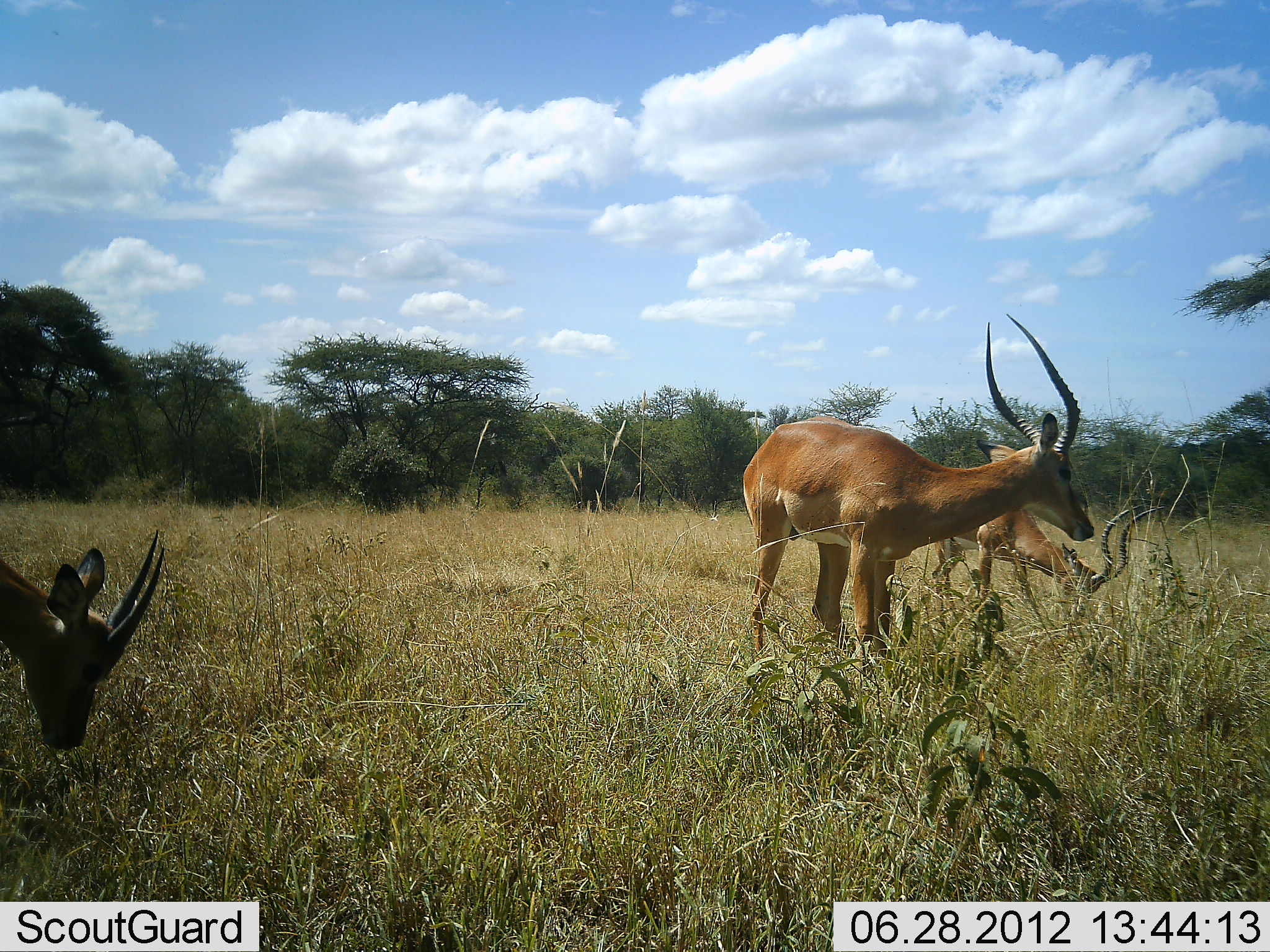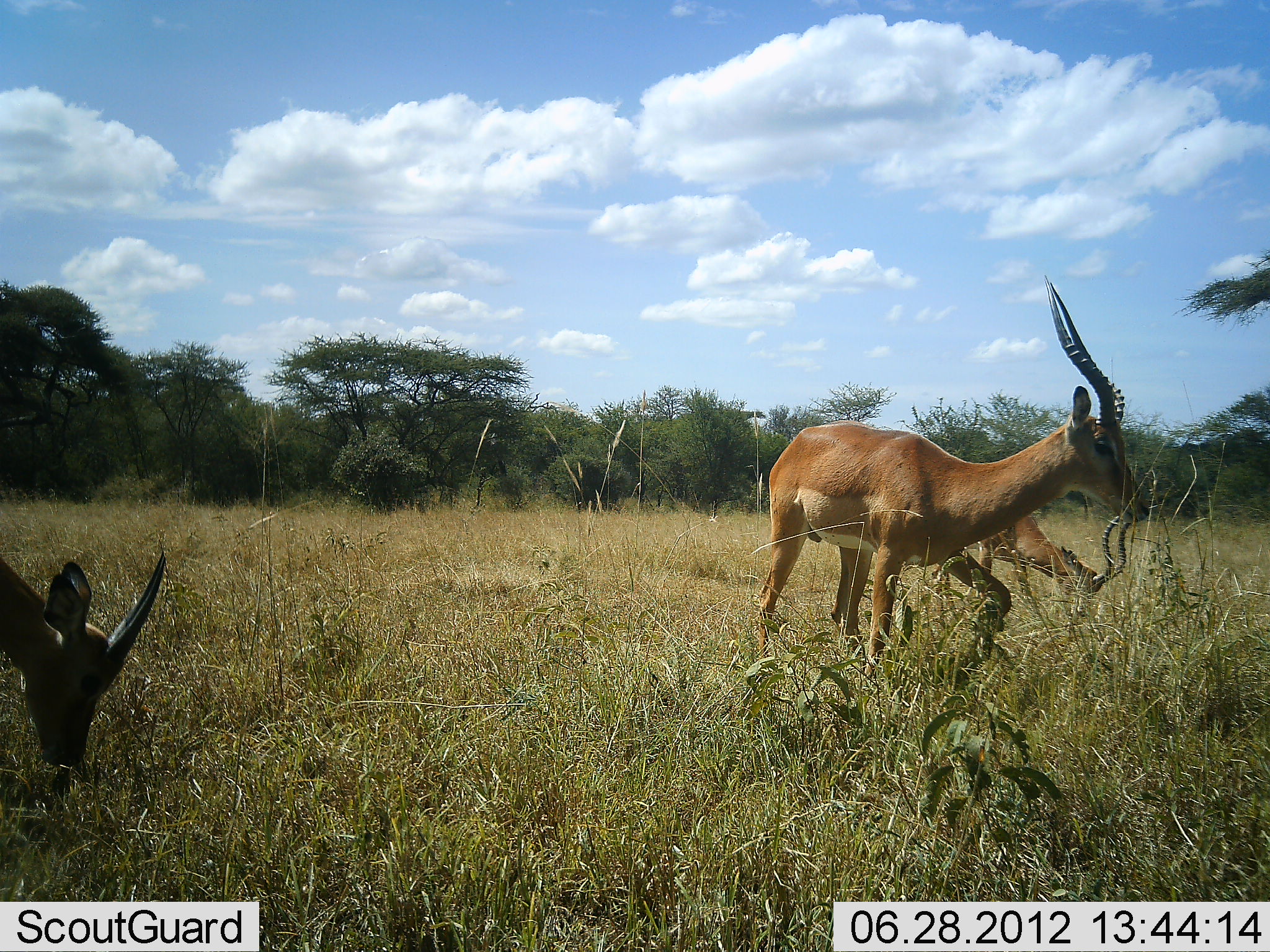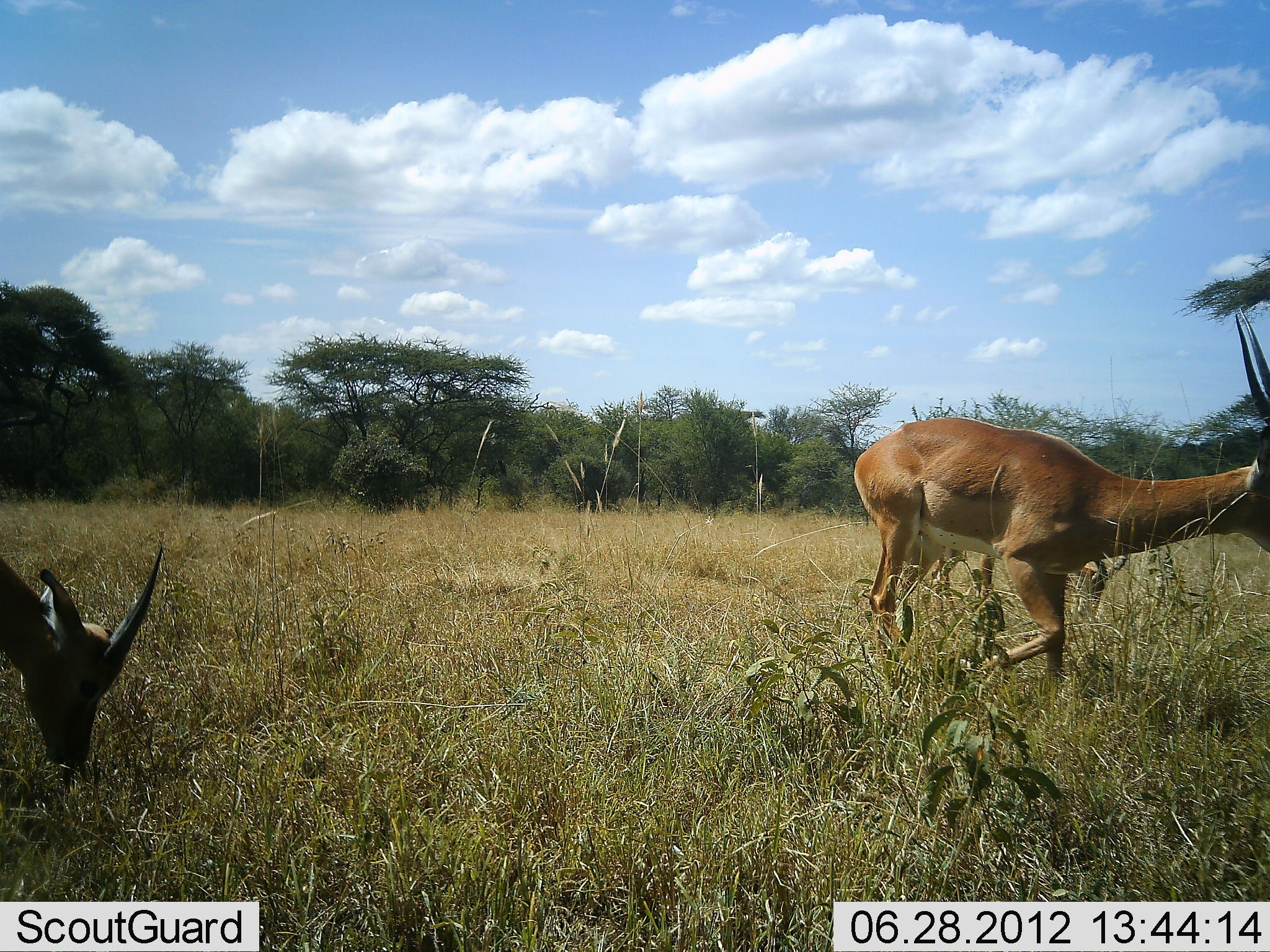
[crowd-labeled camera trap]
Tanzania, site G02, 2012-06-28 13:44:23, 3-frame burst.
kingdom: Animalia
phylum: Chordata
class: Mammalia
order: Artiodactyla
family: Bovidae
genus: Aepyceros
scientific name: Aepyceros melampus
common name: impala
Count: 3.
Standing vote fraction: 46%.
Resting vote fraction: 8%.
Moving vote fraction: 77%.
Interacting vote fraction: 0%.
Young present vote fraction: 0%.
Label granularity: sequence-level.